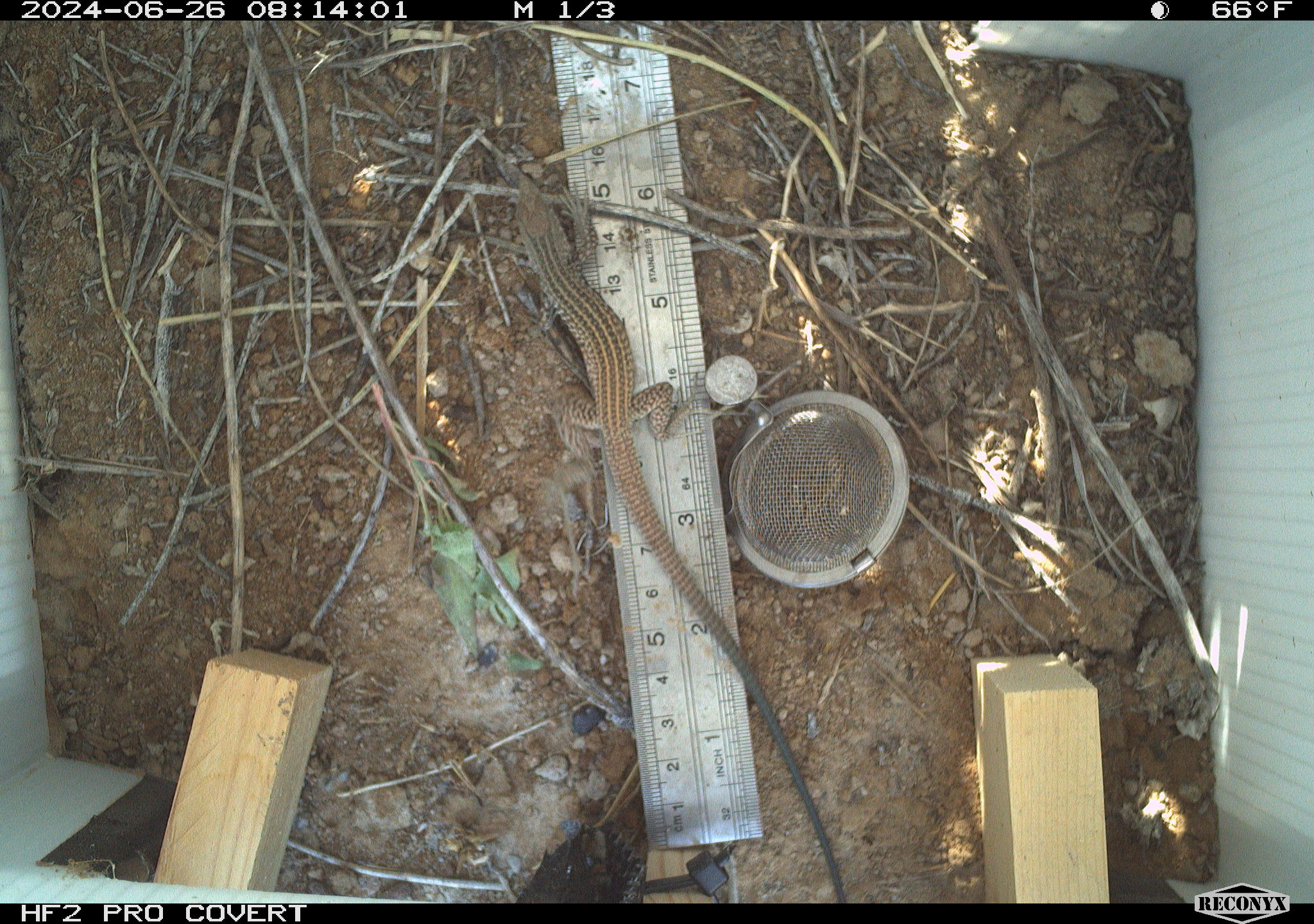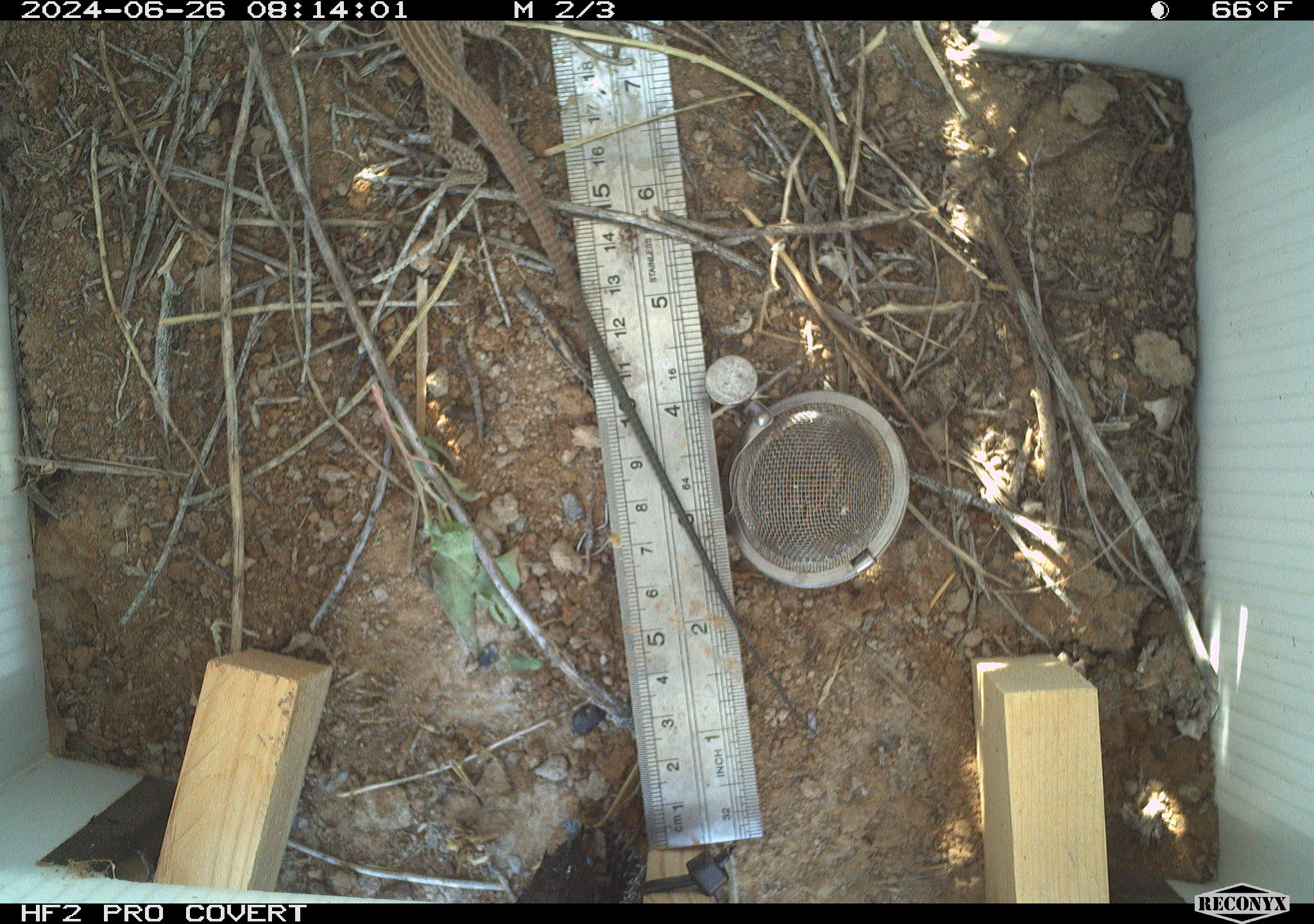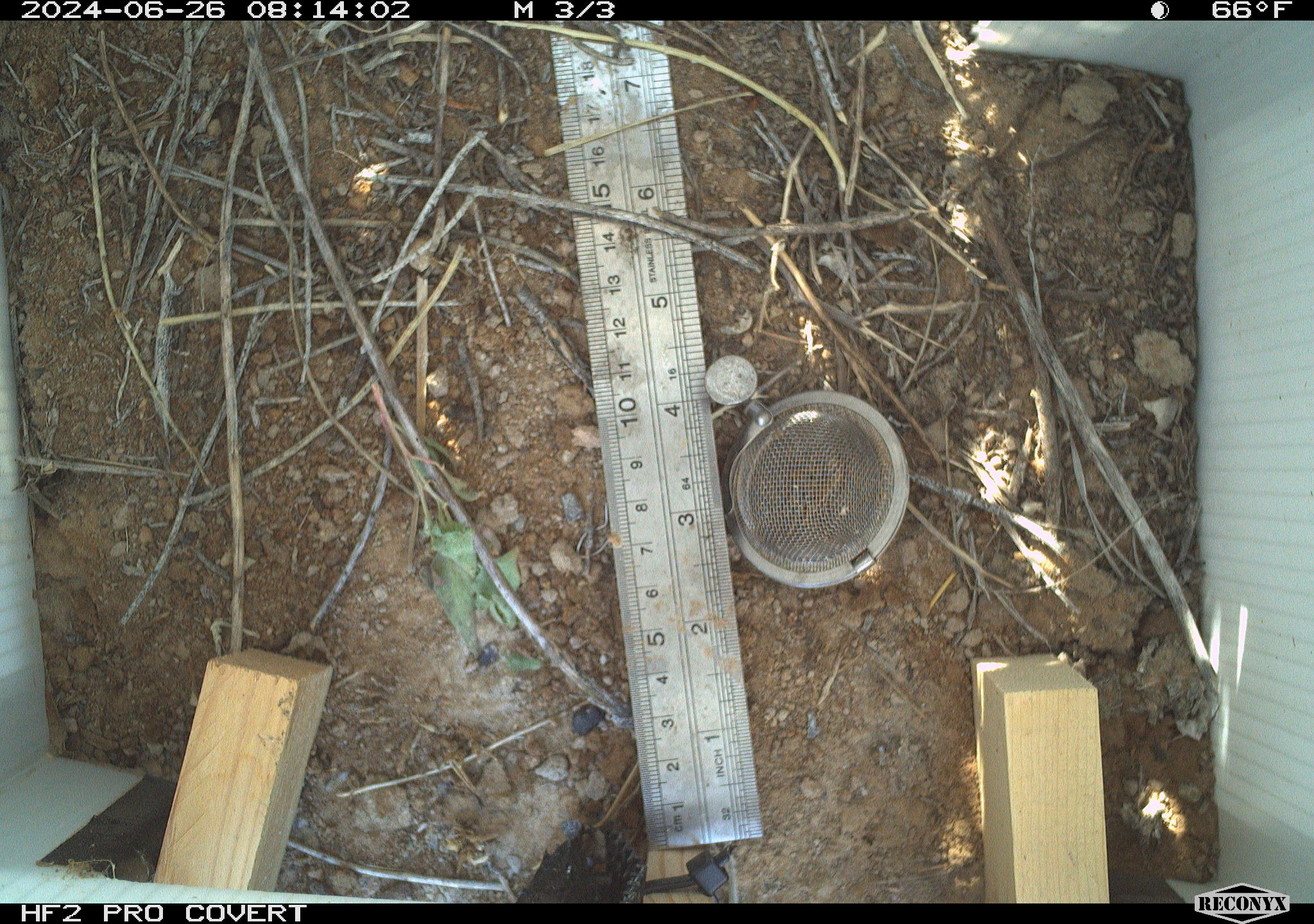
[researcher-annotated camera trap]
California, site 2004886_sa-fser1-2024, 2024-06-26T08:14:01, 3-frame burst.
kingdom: Animalia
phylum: Chordata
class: Reptilia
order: Squamata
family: Teiidae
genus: Aspidoscelis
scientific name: Aspidoscelis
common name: whiptail lizards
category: aspidoscelis species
Aspidoscelis species (whiptail lizards) (Aspidoscelis).